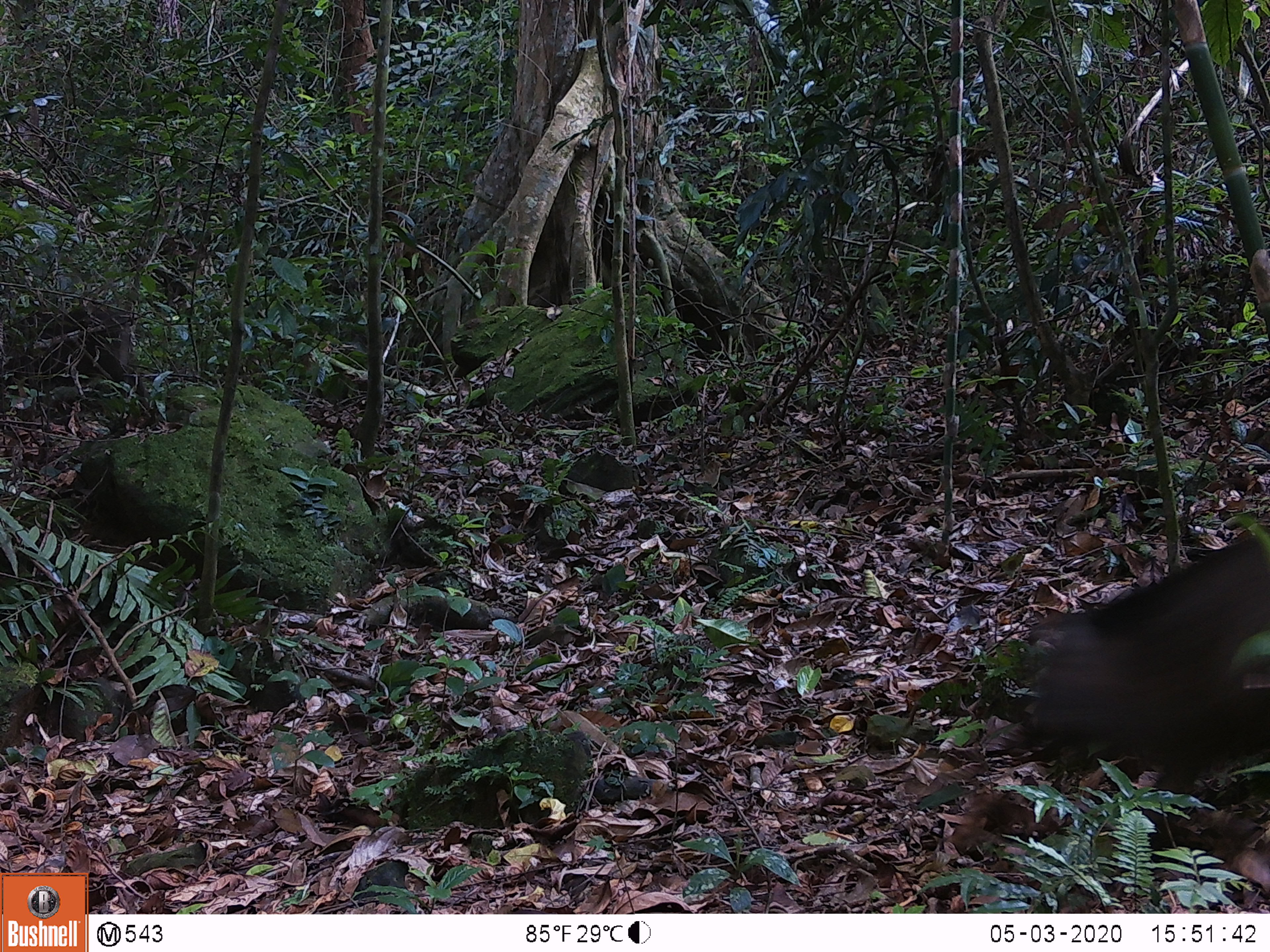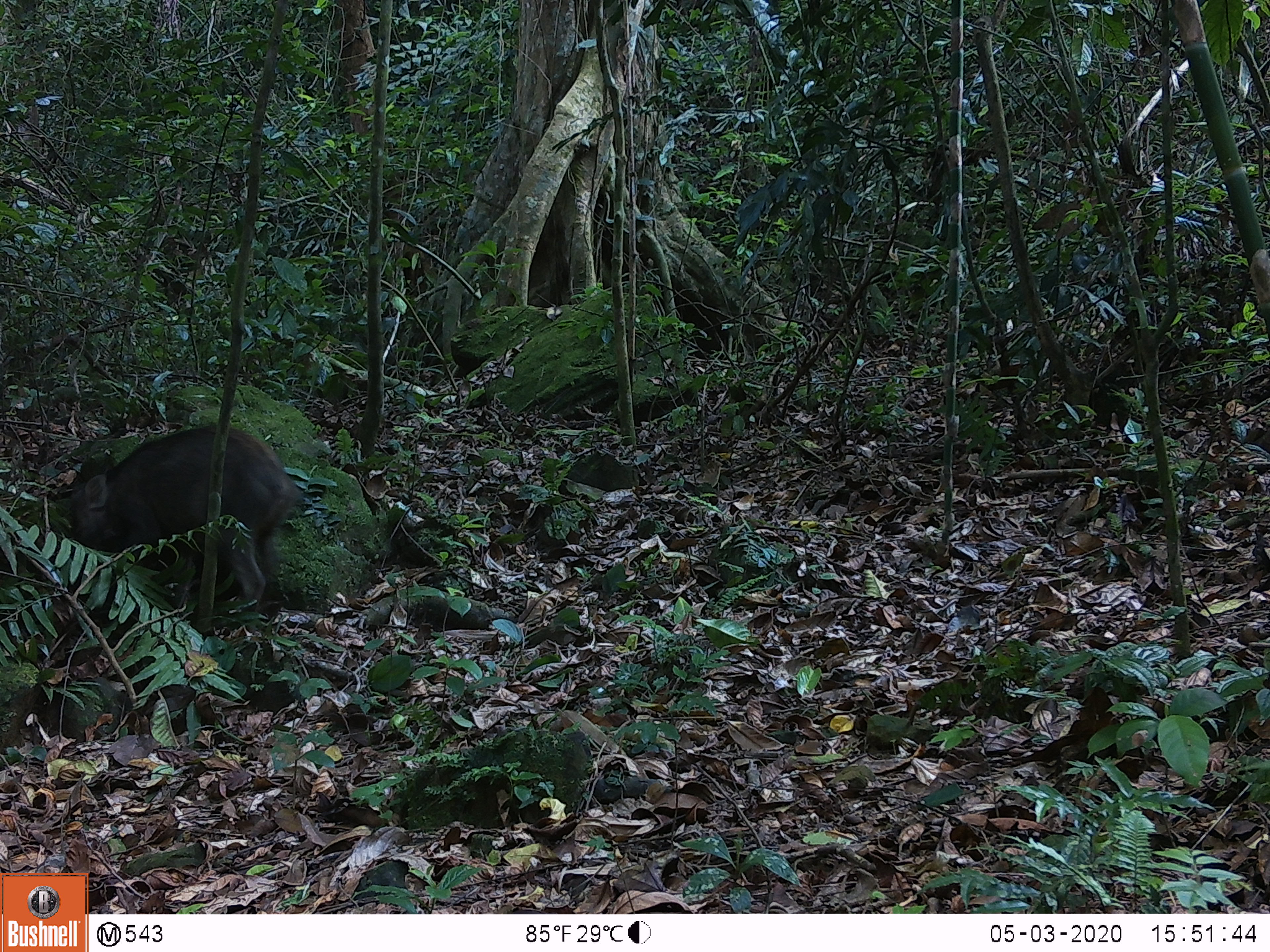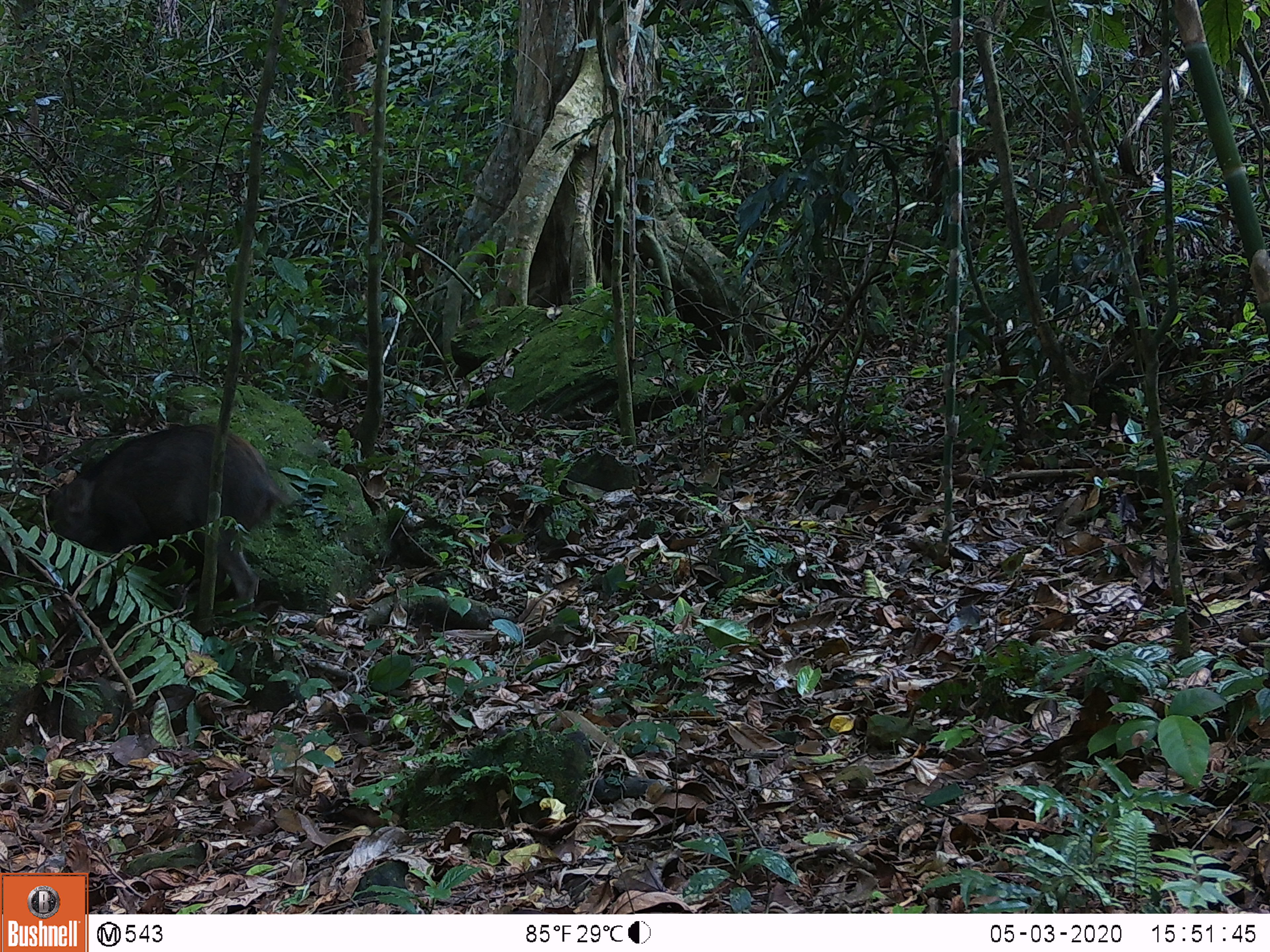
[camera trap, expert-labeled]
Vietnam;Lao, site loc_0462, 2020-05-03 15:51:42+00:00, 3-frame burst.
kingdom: Animalia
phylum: Chordata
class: Mammalia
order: Artiodactyla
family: Suidae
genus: Sus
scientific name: Sus scrofa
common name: eurasian wild pig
Eurasian wild pig (Sus scrofa). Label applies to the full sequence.